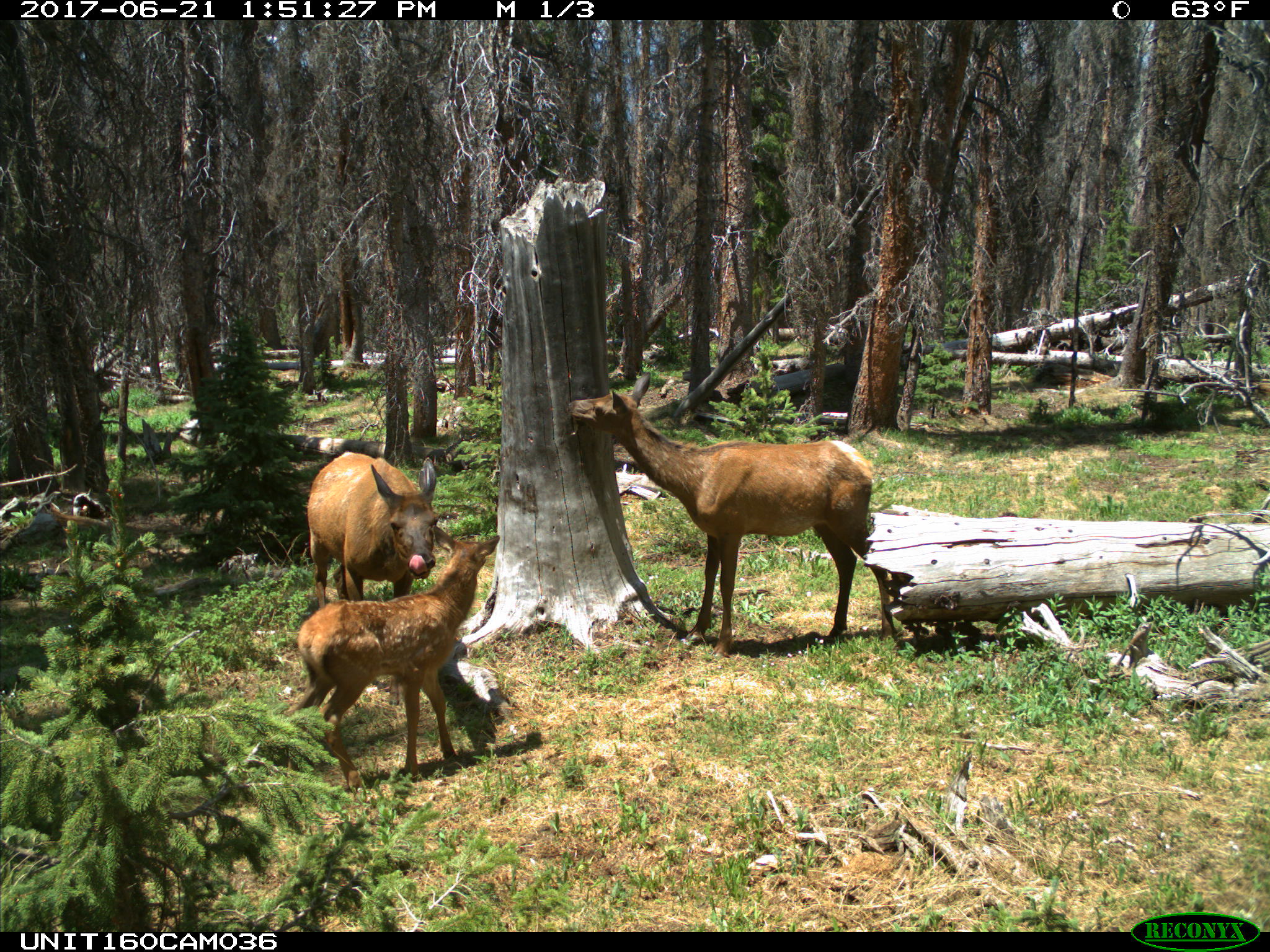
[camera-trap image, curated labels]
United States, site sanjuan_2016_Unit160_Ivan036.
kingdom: Animalia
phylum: Chordata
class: Mammalia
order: Artiodactyla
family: Cervidae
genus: Cervus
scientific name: Cervus elaphus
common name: red deer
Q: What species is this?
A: Cervus elaphus (red deer).